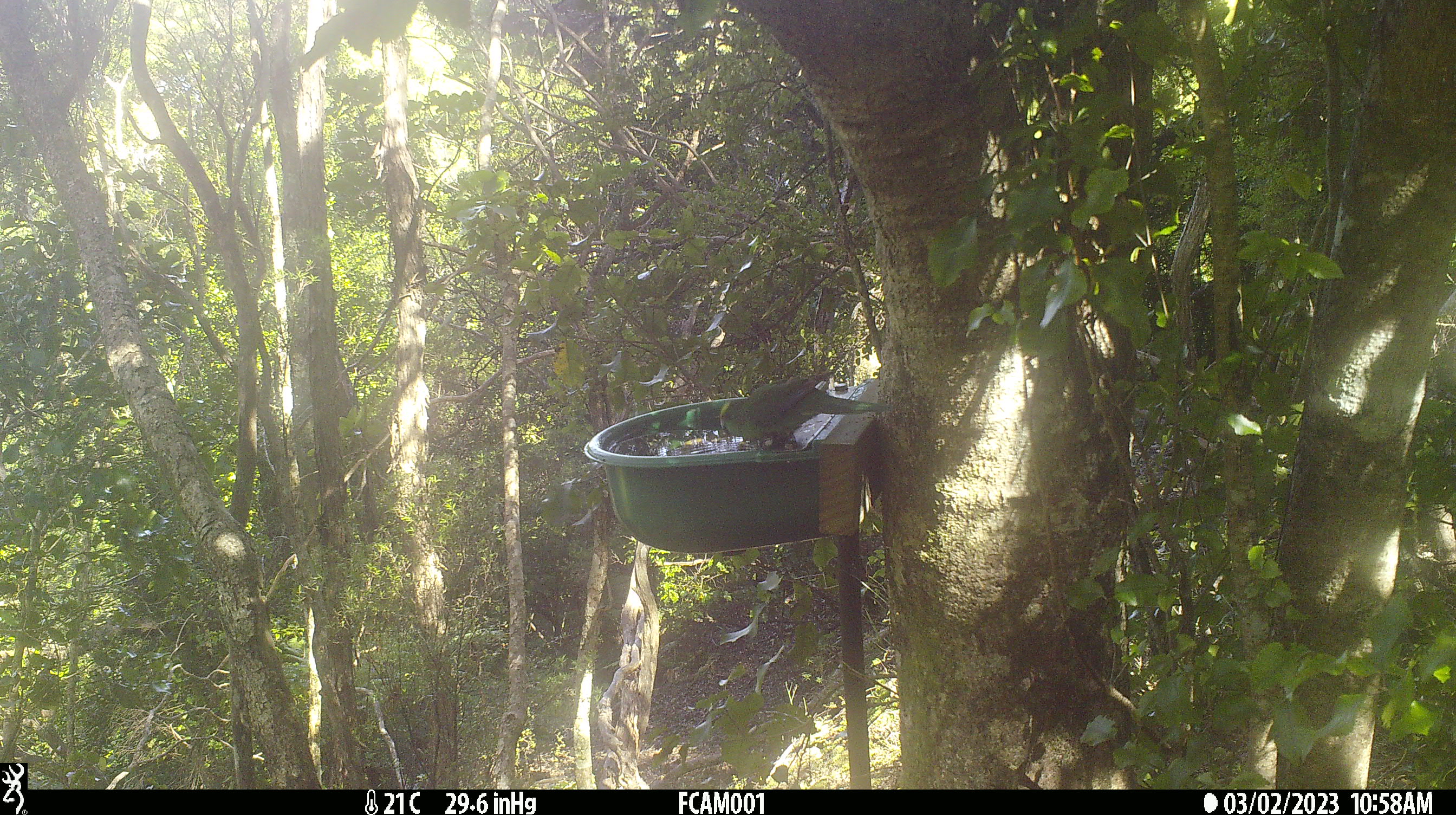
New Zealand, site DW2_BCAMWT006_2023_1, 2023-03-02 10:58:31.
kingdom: Animalia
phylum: Chordata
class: Aves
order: Psittaciformes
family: Psittaculidae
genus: Cyanoramphus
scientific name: Cyanoramphus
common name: parakeet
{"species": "parakeet (Cyanoramphus)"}